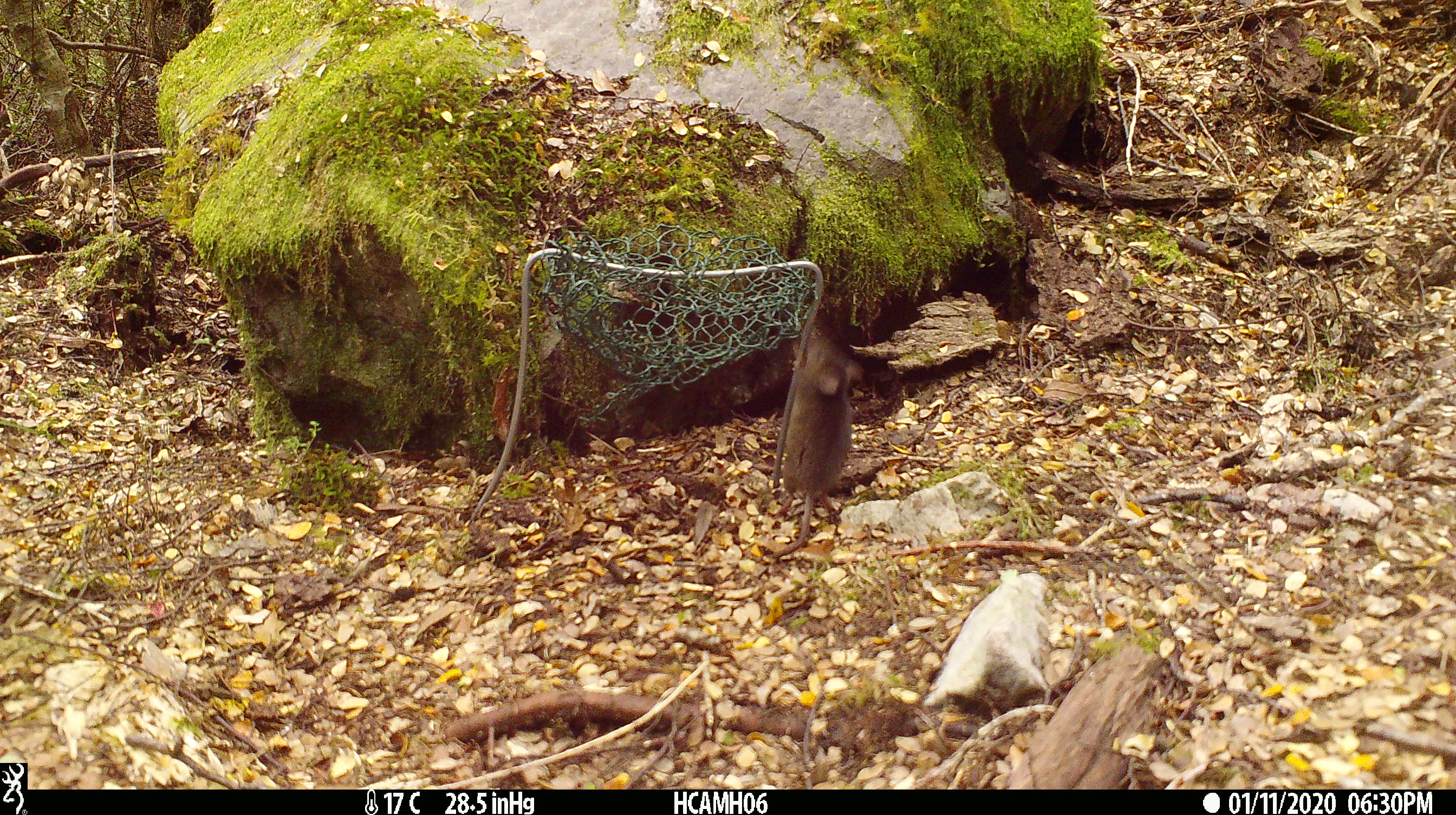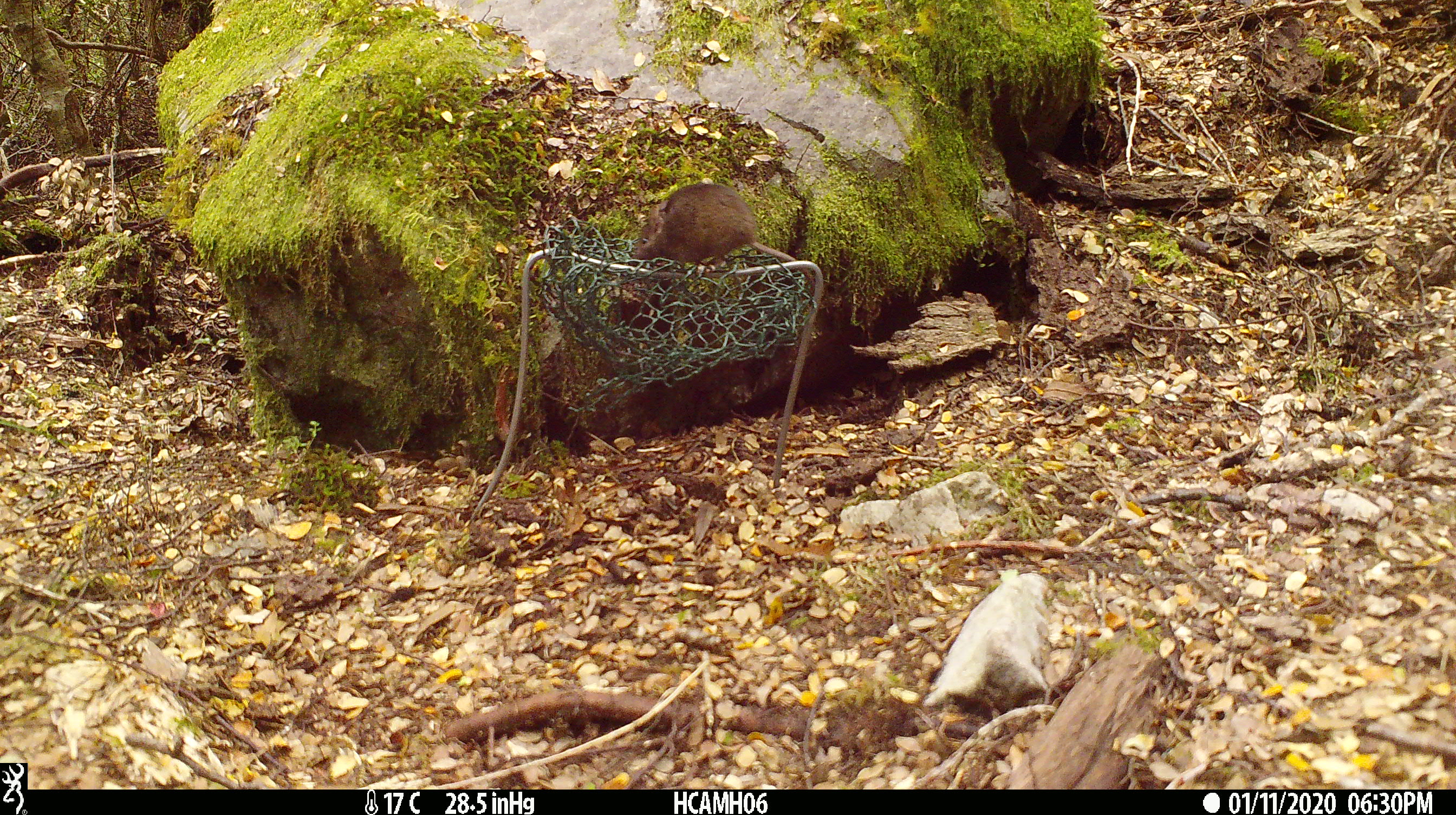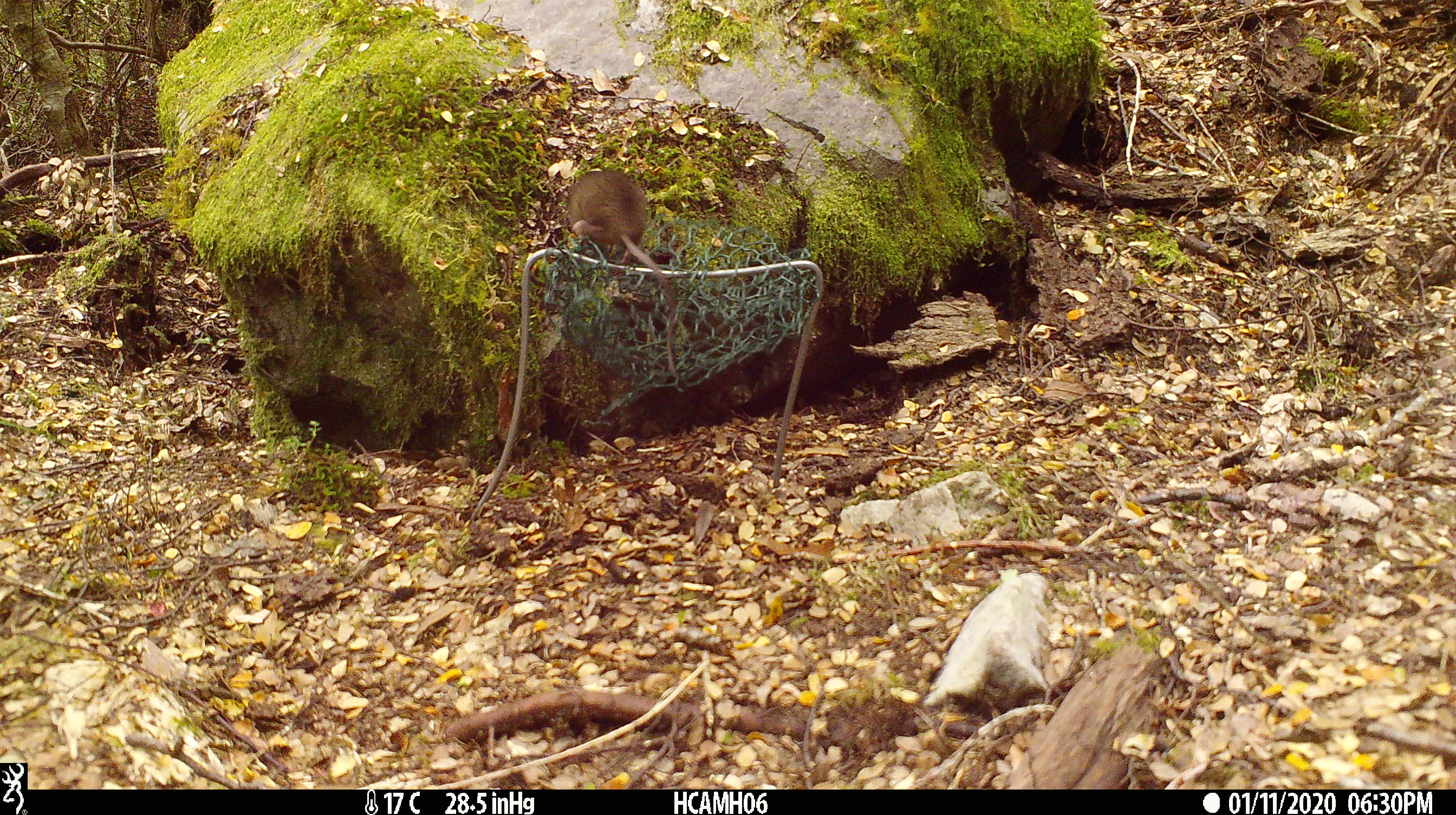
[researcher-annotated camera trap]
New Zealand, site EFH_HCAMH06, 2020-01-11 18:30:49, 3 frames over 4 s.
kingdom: Animalia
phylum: Chordata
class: Mammalia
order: Rodentia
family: Muridae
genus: Mus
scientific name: Mus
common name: mouse